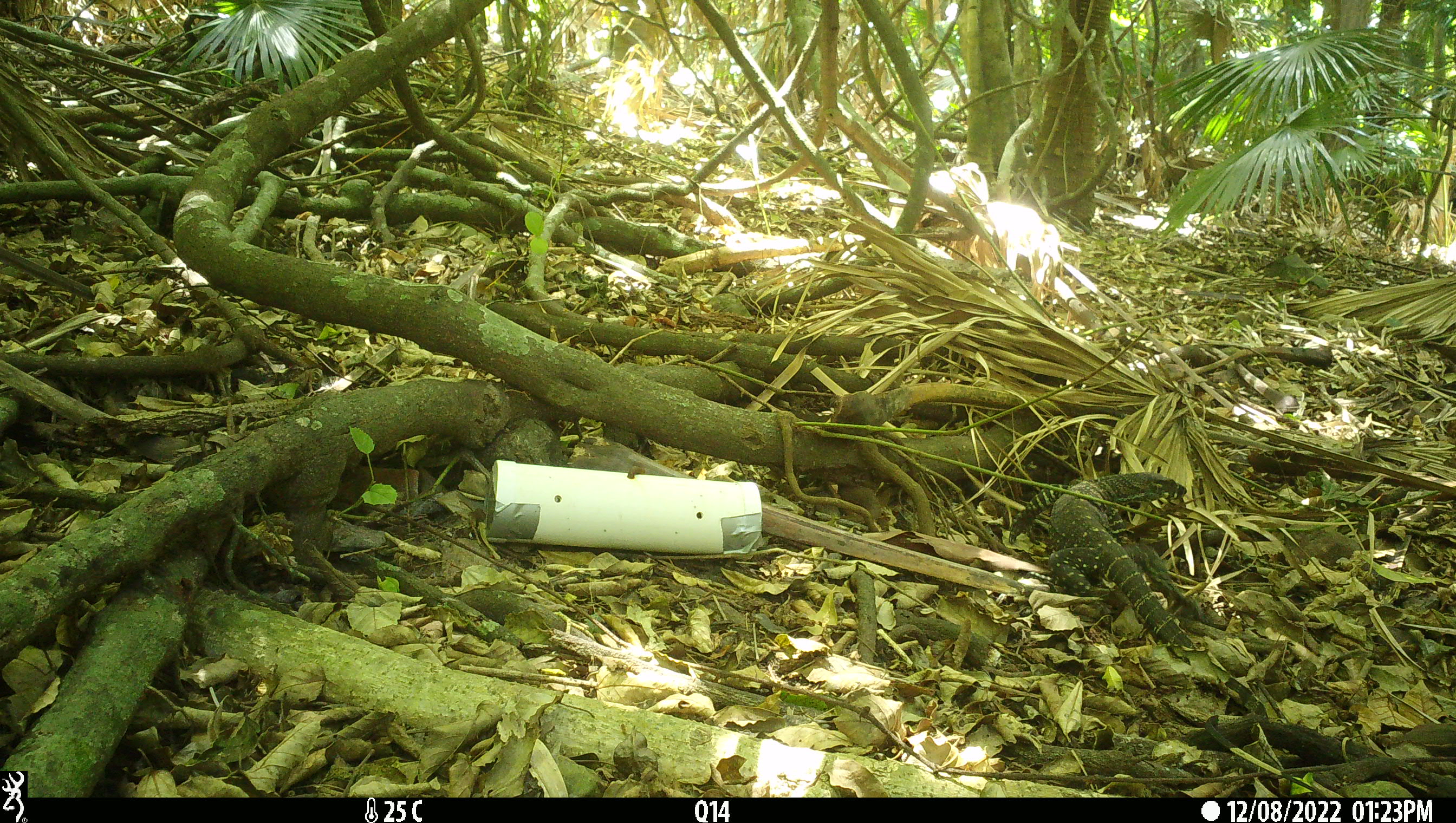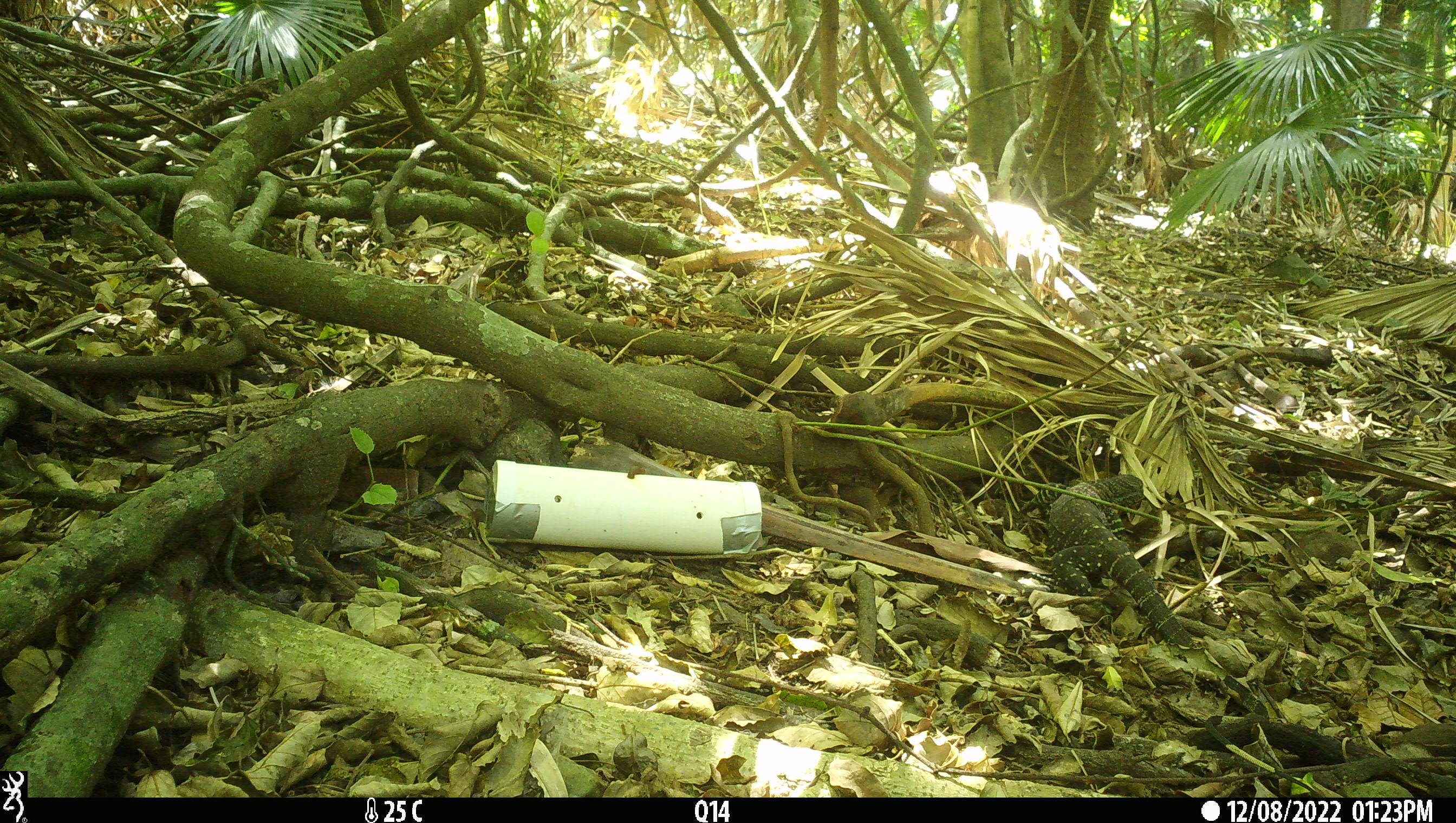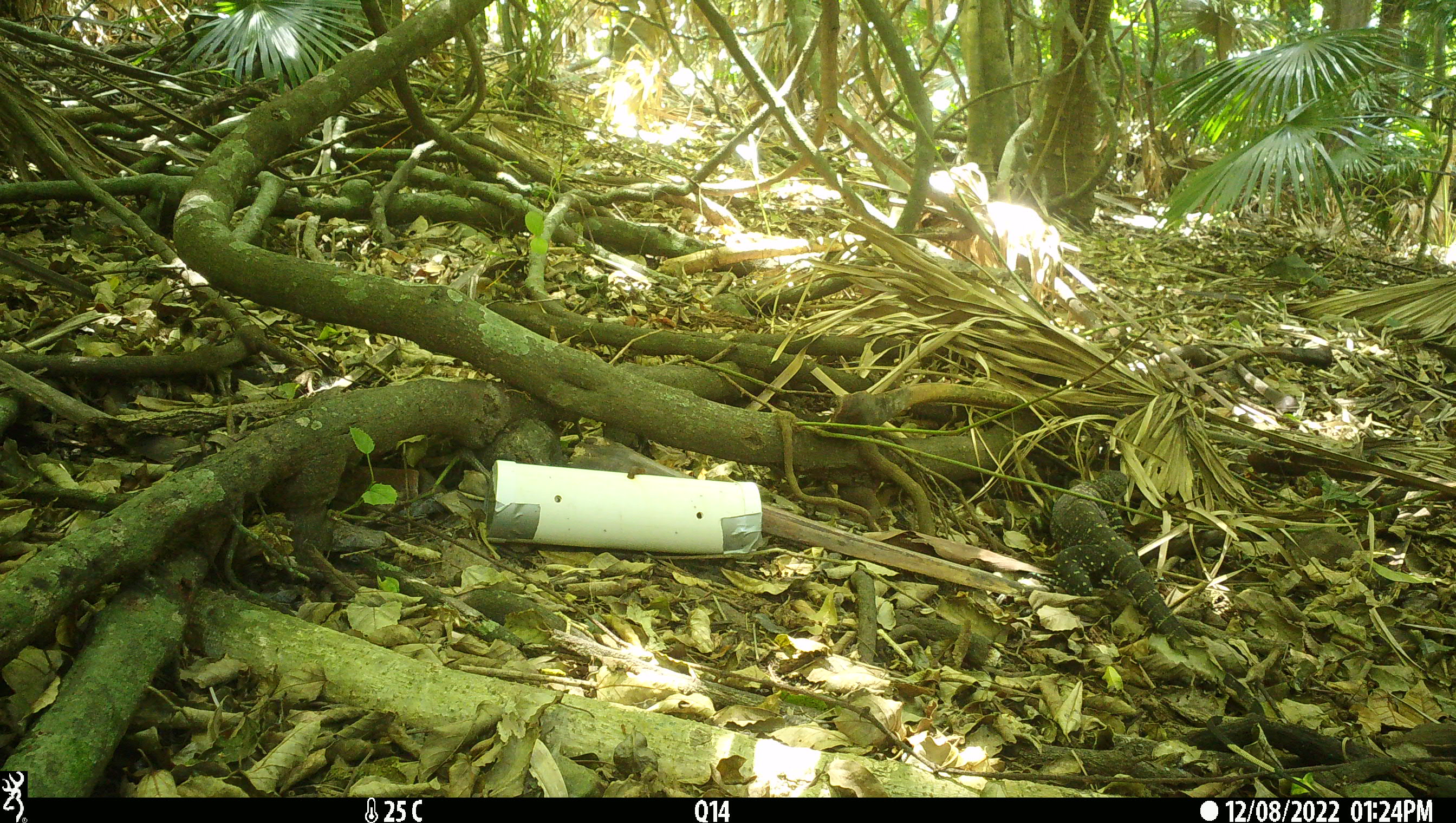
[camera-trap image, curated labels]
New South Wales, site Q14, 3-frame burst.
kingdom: Animalia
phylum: Chordata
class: Reptilia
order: Squamata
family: Varanidae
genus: Varanus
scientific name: Varanus varius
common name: lace monitor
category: goanna